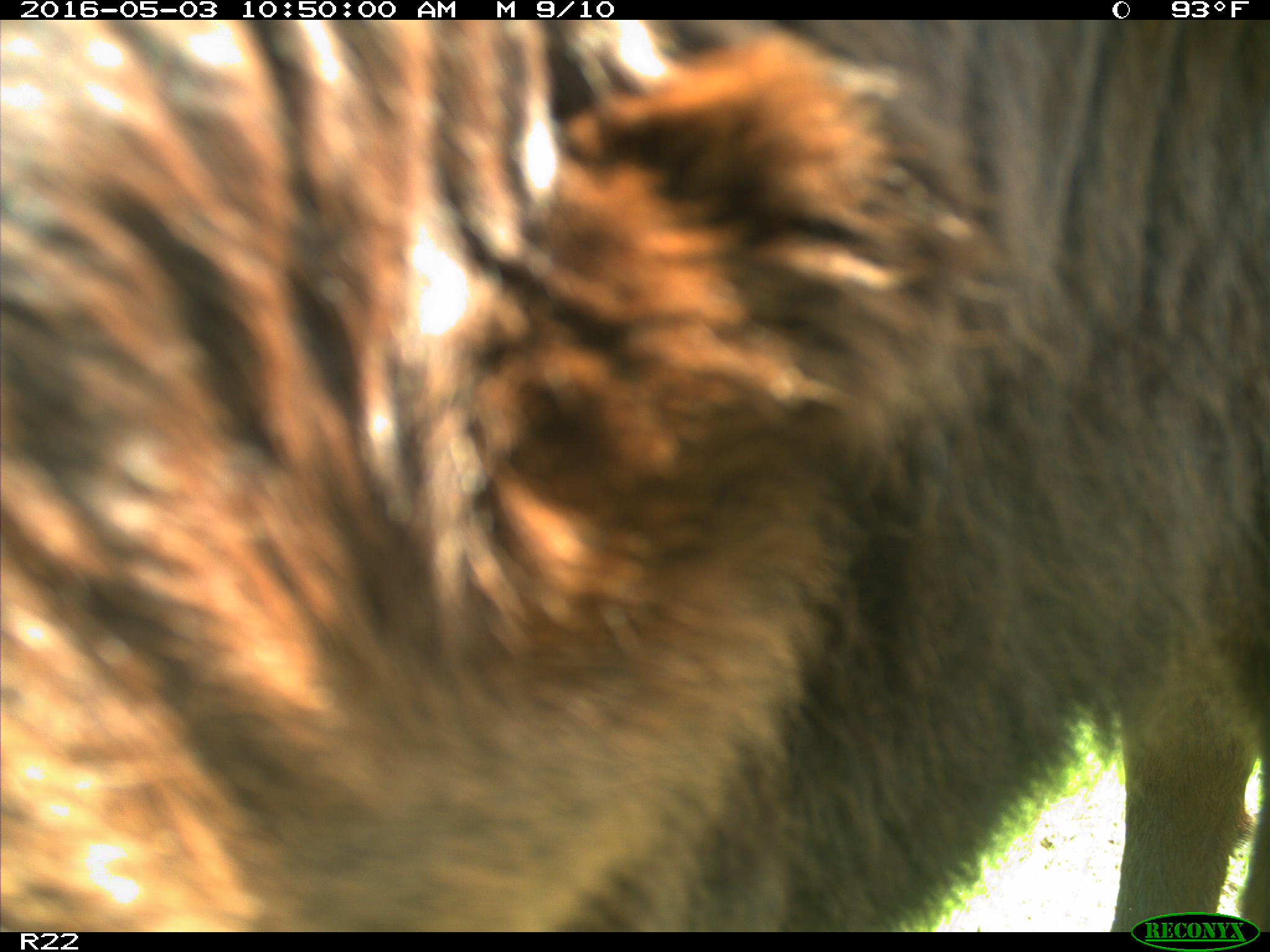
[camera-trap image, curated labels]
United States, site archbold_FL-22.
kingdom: Animalia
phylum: Chordata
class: Mammalia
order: Artiodactyla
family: Bovidae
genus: Bos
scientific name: Bos taurus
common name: domestic cow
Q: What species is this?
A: Bos taurus (domestic cow).